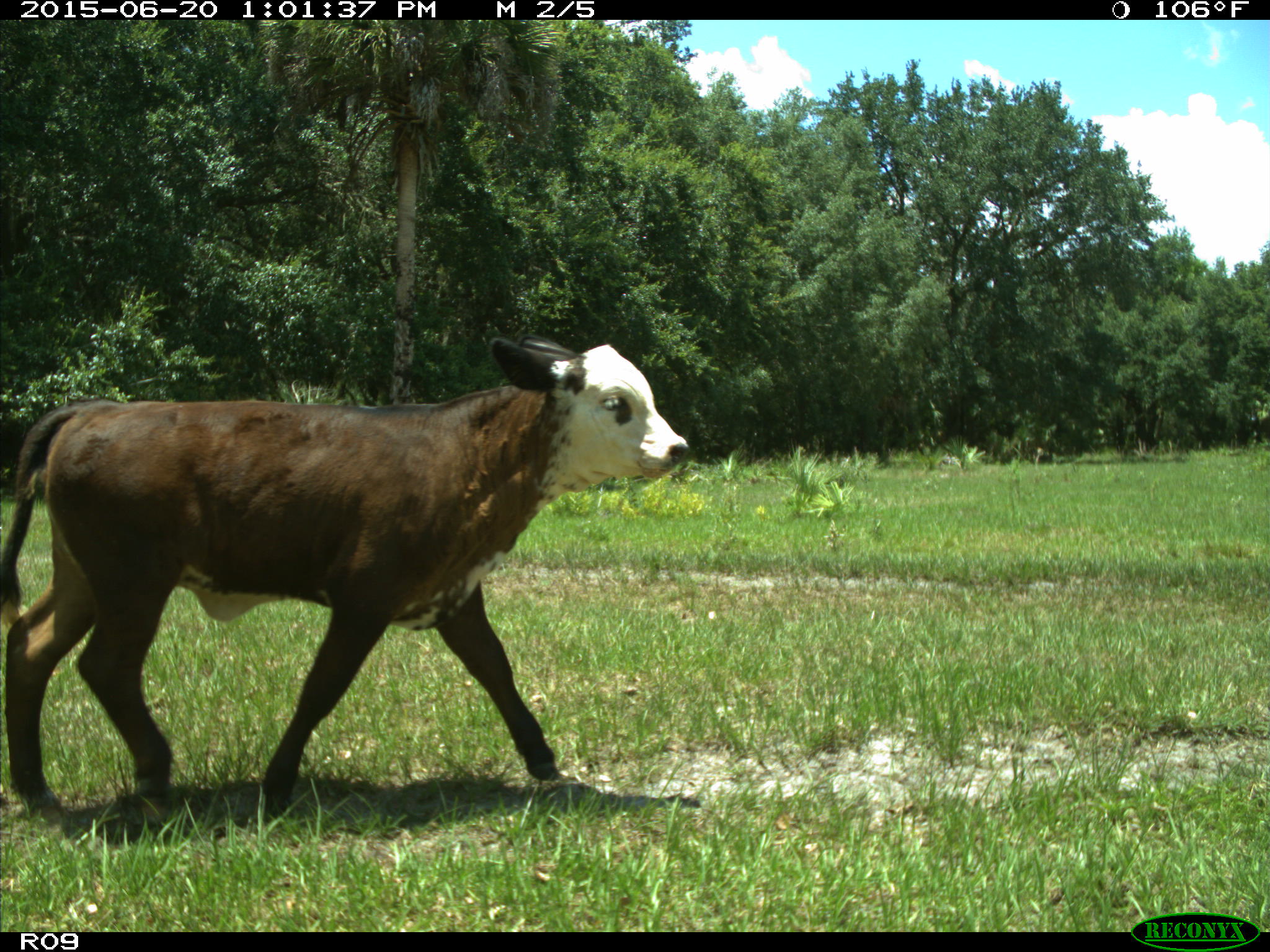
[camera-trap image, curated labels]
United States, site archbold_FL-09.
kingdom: Animalia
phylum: Chordata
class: Mammalia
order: Artiodactyla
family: Bovidae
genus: Bos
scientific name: Bos taurus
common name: domestic cow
Bos taurus (domestic cow).